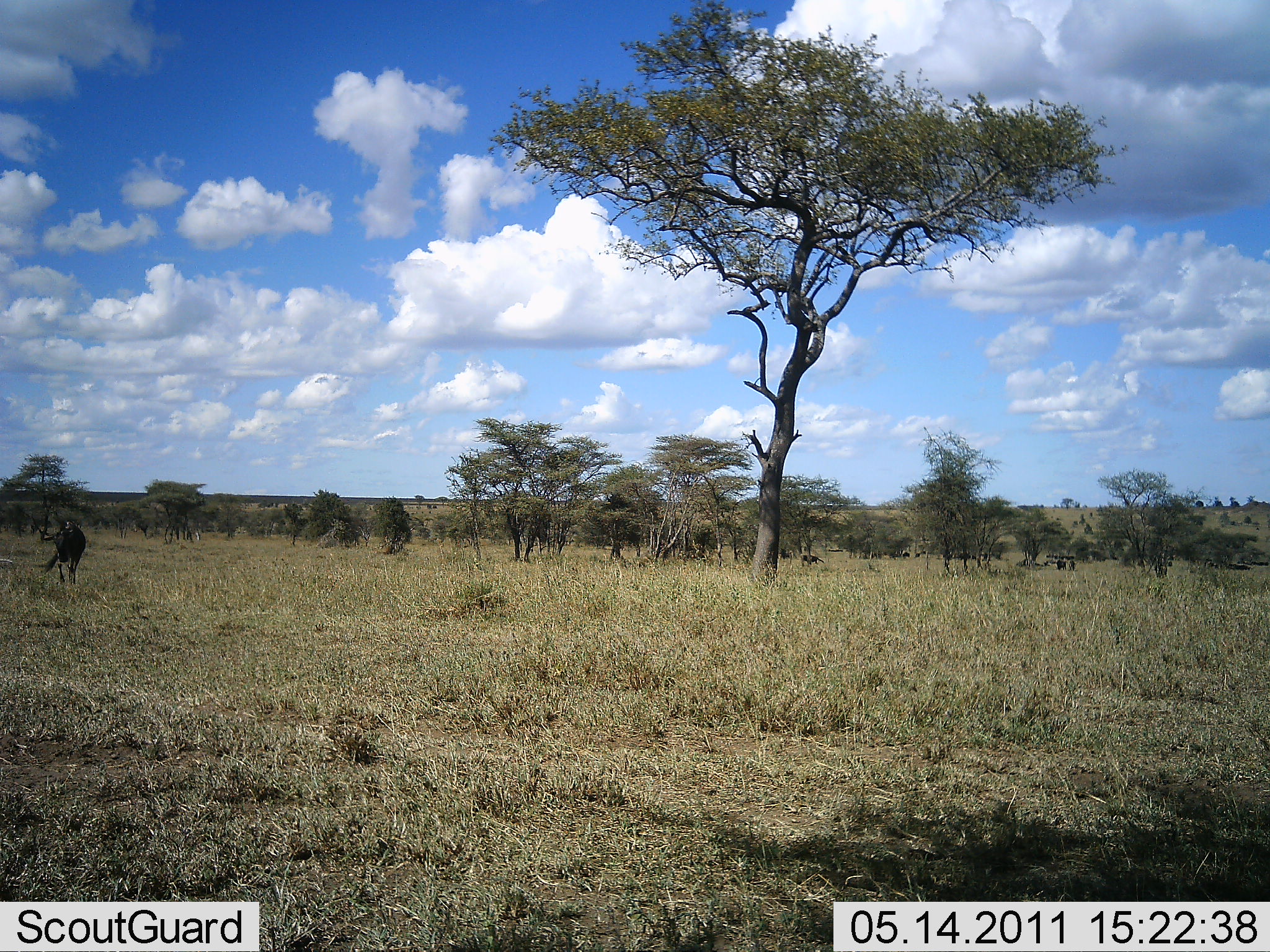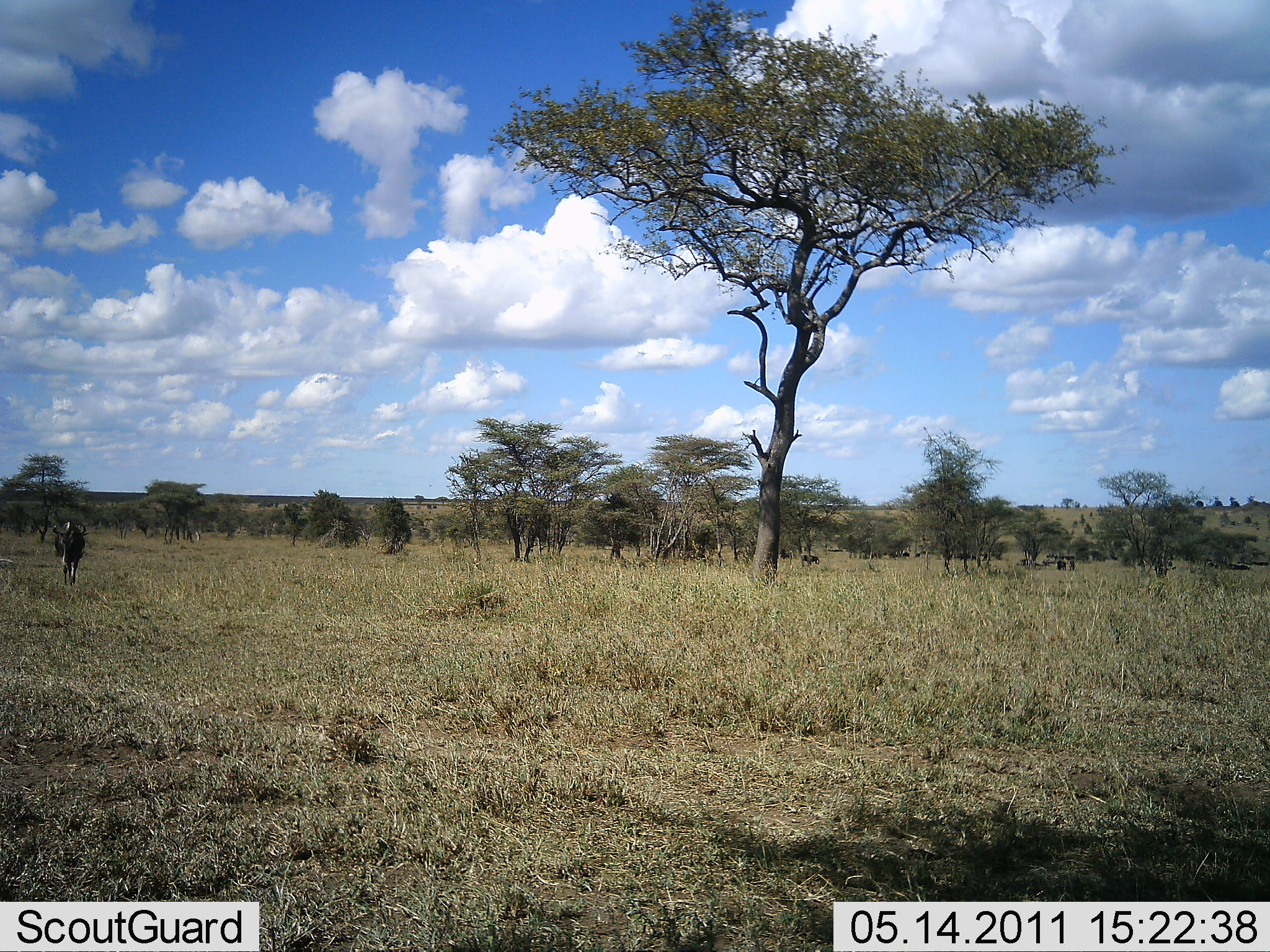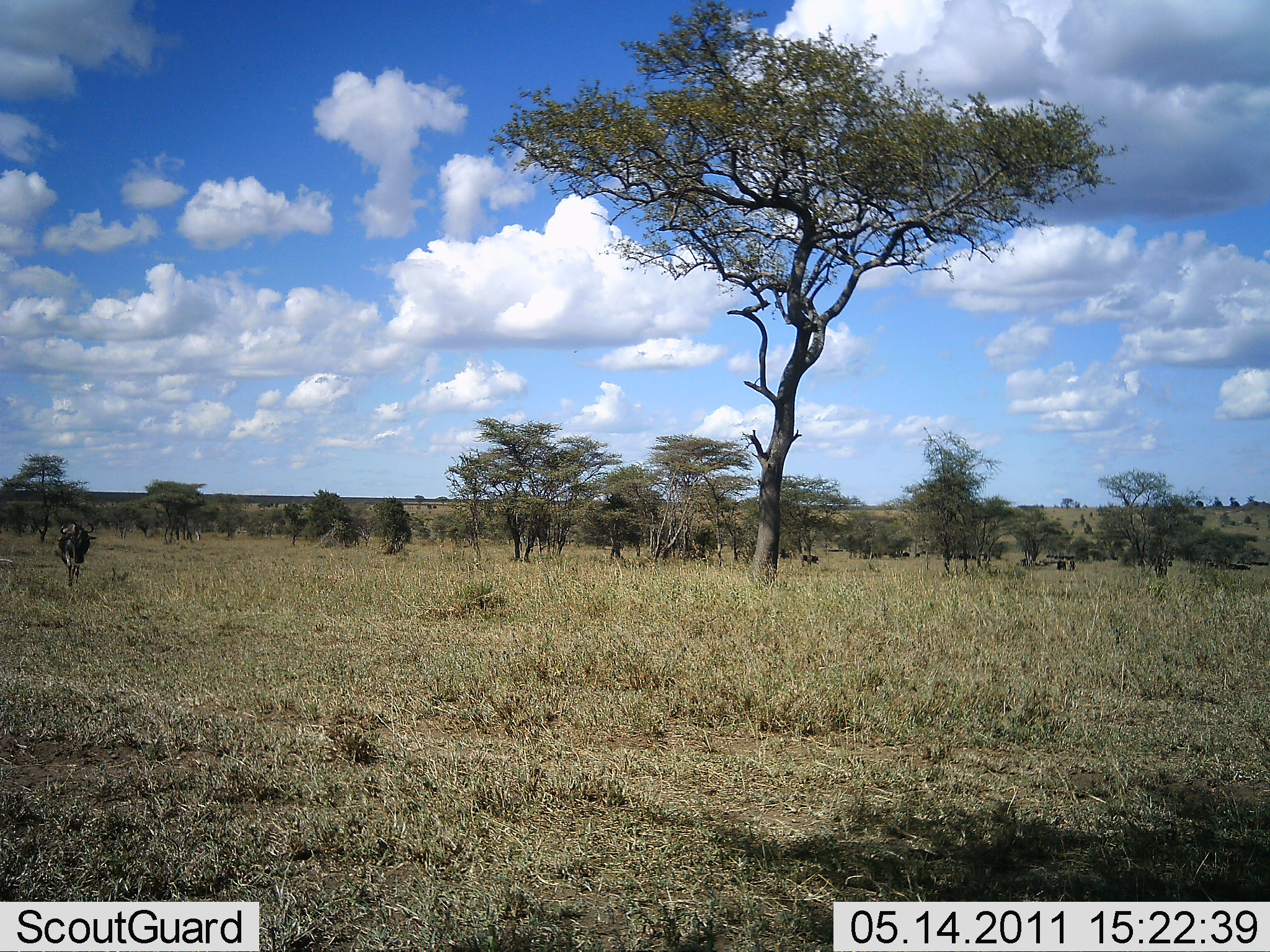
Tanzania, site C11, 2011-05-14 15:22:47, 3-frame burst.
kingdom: Animalia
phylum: Chordata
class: Mammalia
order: Artiodactyla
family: Bovidae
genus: Connochaetes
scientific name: Connochaetes taurinus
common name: blue wildebeest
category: wildebeest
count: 1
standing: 50%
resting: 17%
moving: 50%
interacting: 0%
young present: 0%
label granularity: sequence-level